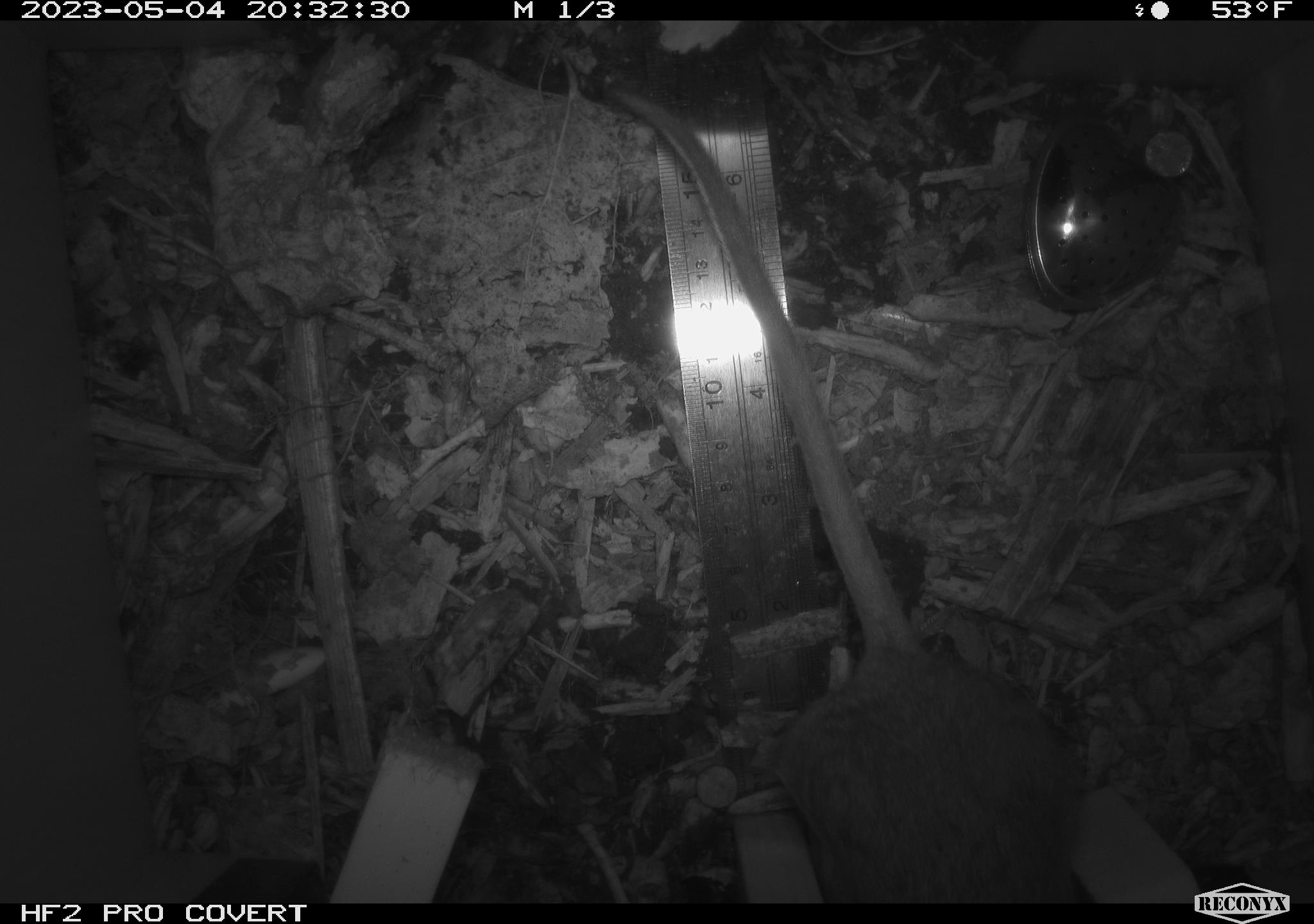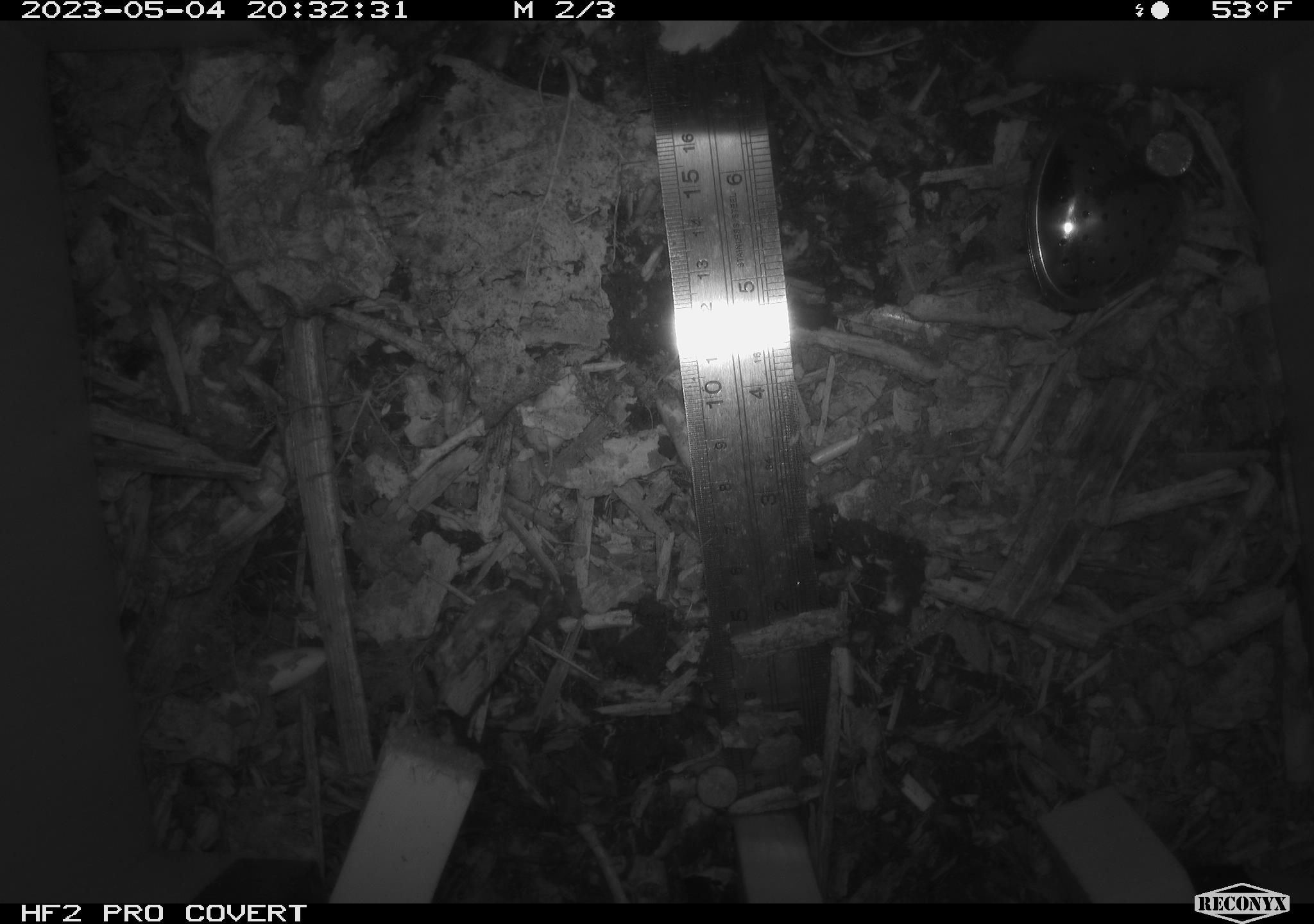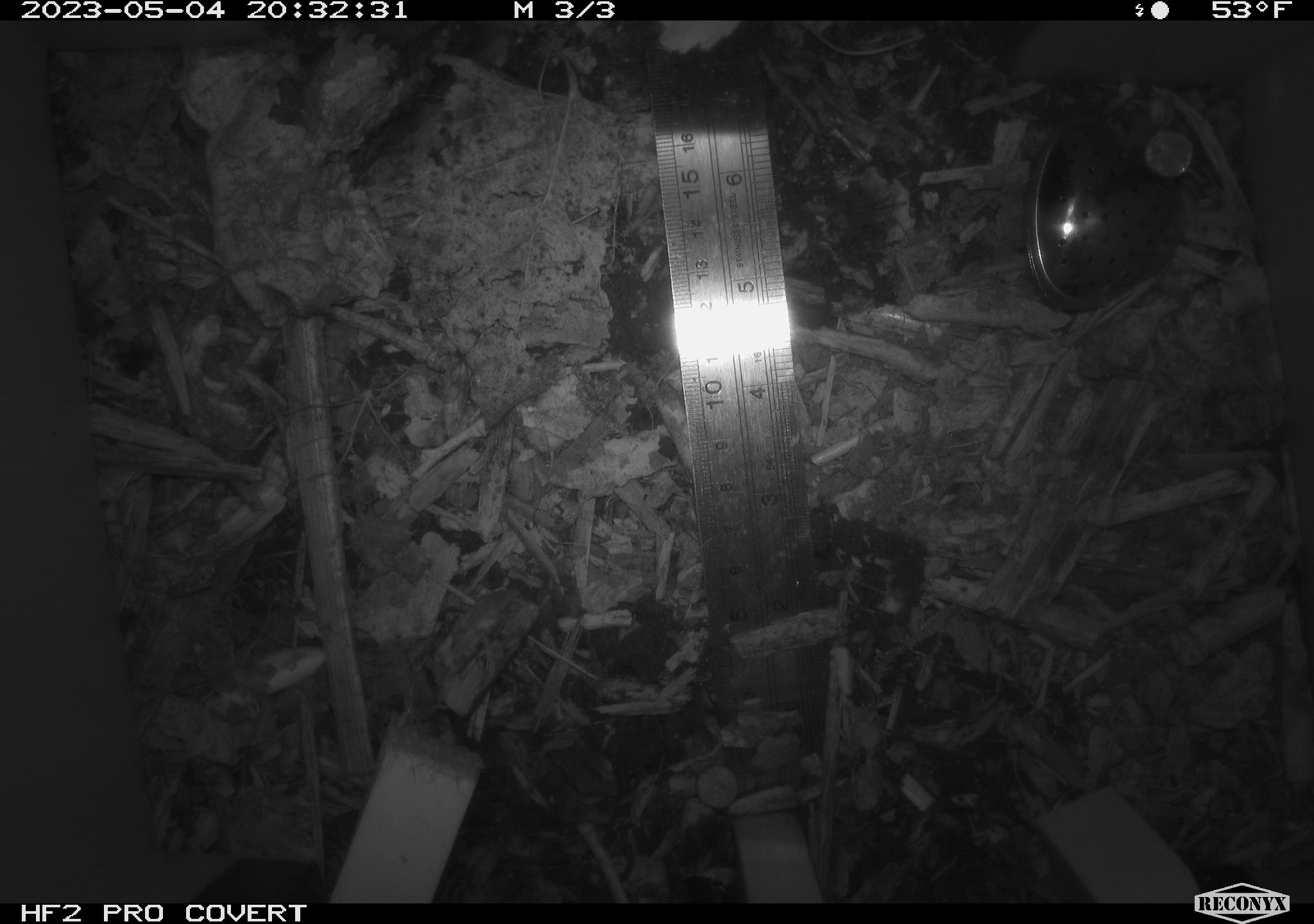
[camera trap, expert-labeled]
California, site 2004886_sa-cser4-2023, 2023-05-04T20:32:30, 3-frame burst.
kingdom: Animalia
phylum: Chordata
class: Mammalia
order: Rodentia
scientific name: Rodentia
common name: woodrat or rat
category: woodrat or rat species